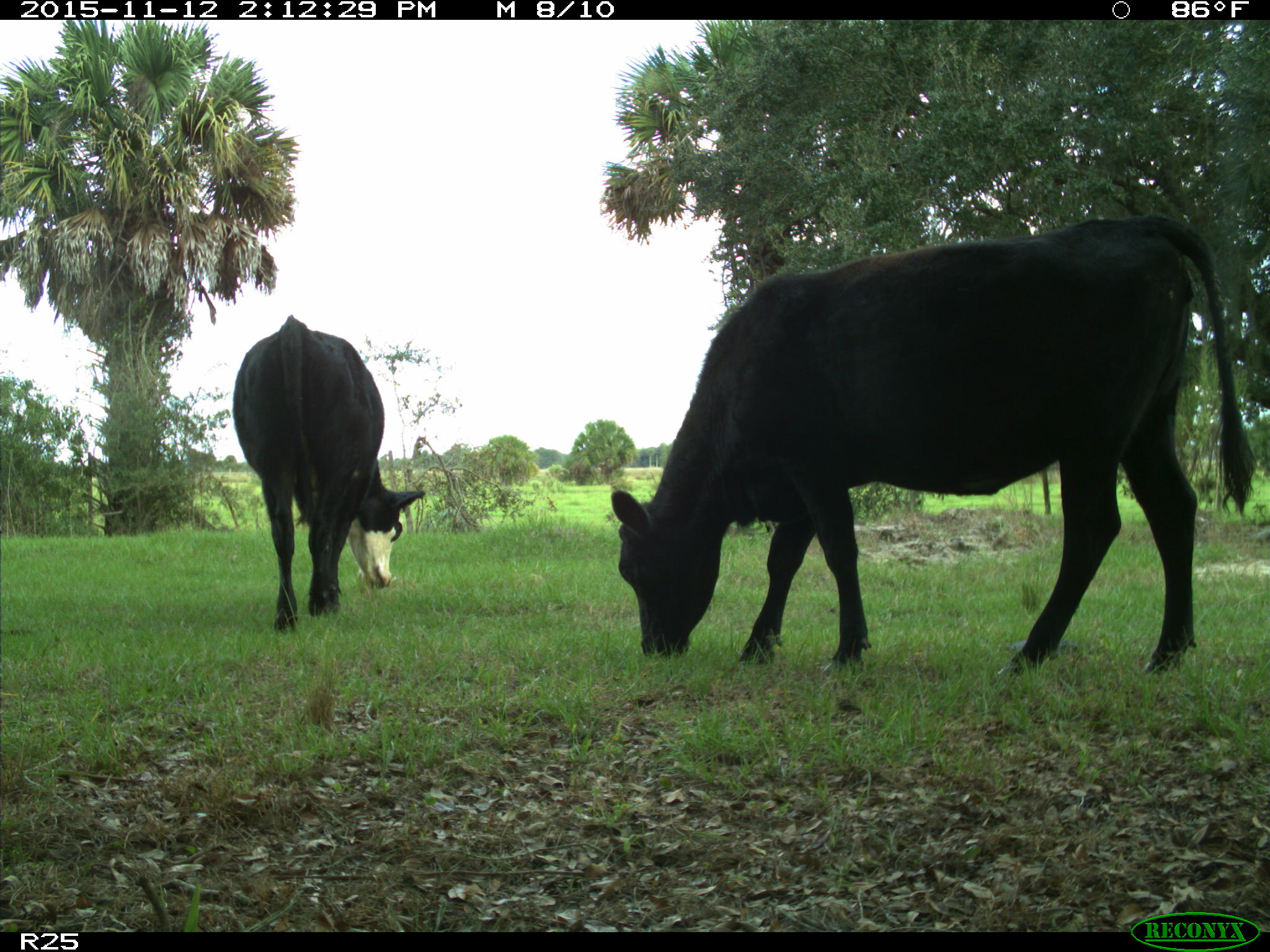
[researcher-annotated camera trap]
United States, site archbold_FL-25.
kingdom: Animalia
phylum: Chordata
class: Mammalia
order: Artiodactyla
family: Bovidae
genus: Bos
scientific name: Bos taurus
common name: domestic cow